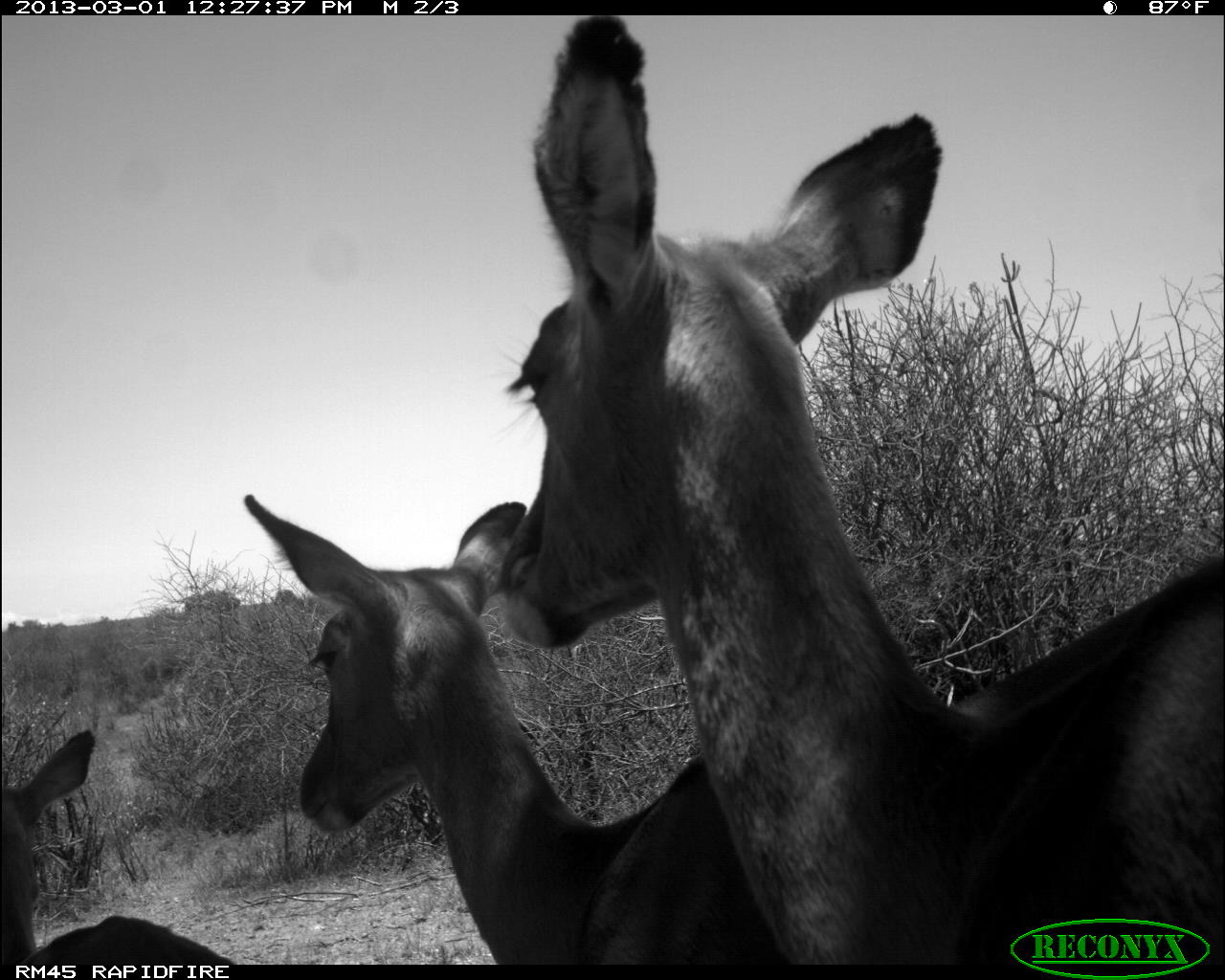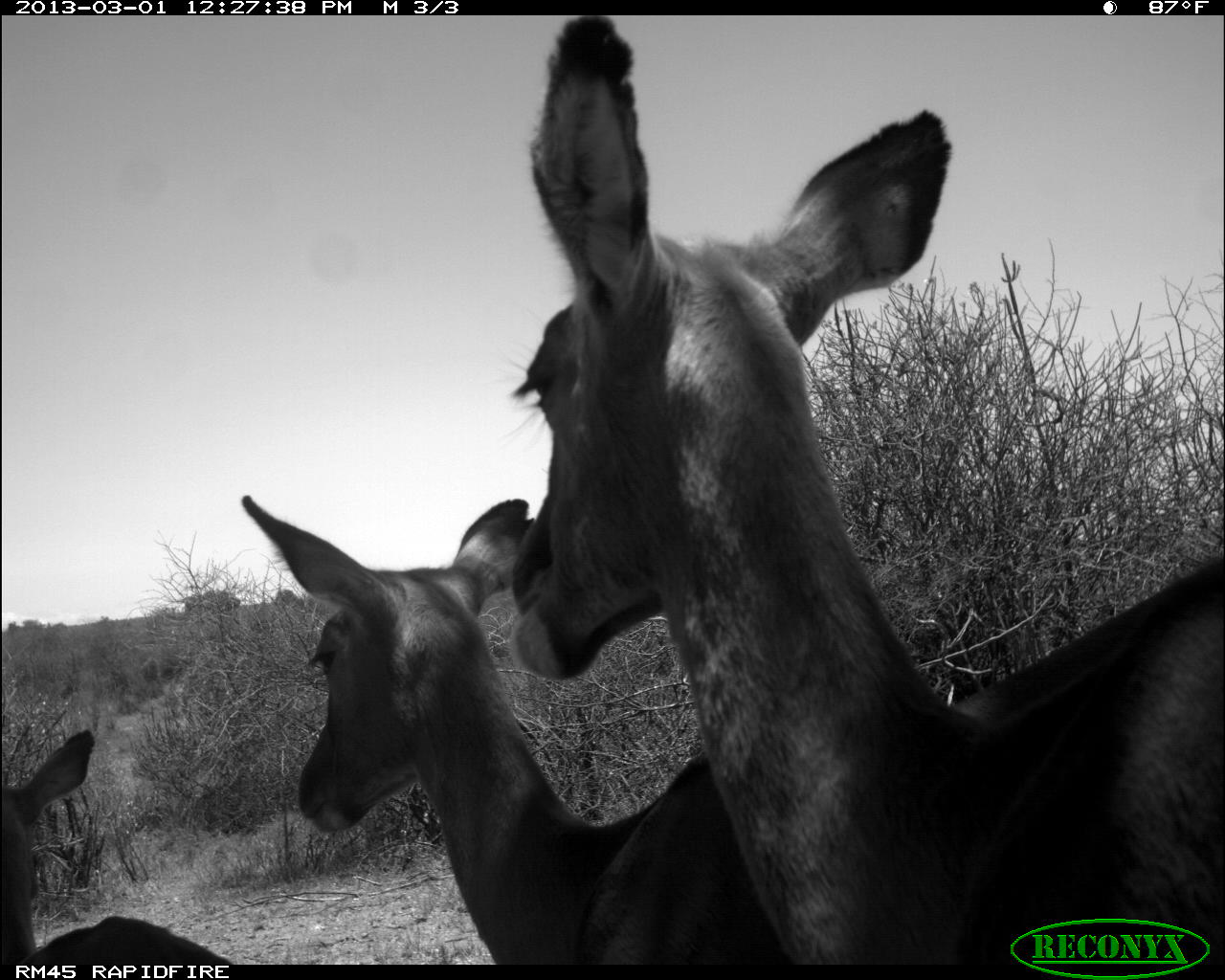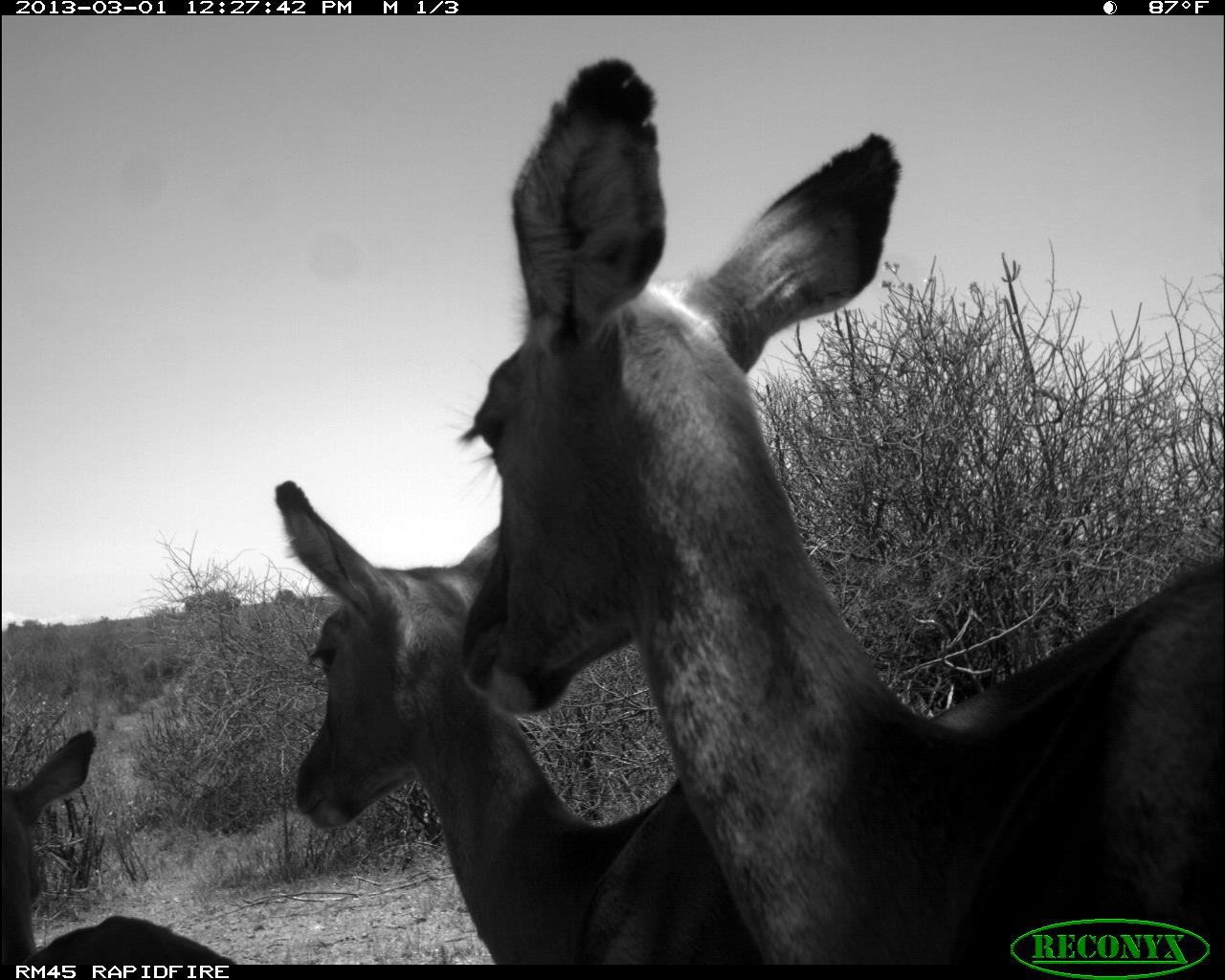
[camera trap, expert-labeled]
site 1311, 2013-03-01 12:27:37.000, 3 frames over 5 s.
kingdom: Animalia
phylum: Chordata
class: Mammalia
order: Artiodactyla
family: Bovidae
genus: Aepyceros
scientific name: Aepyceros melampus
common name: impala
Aepyceros melampus (impala), count 3.